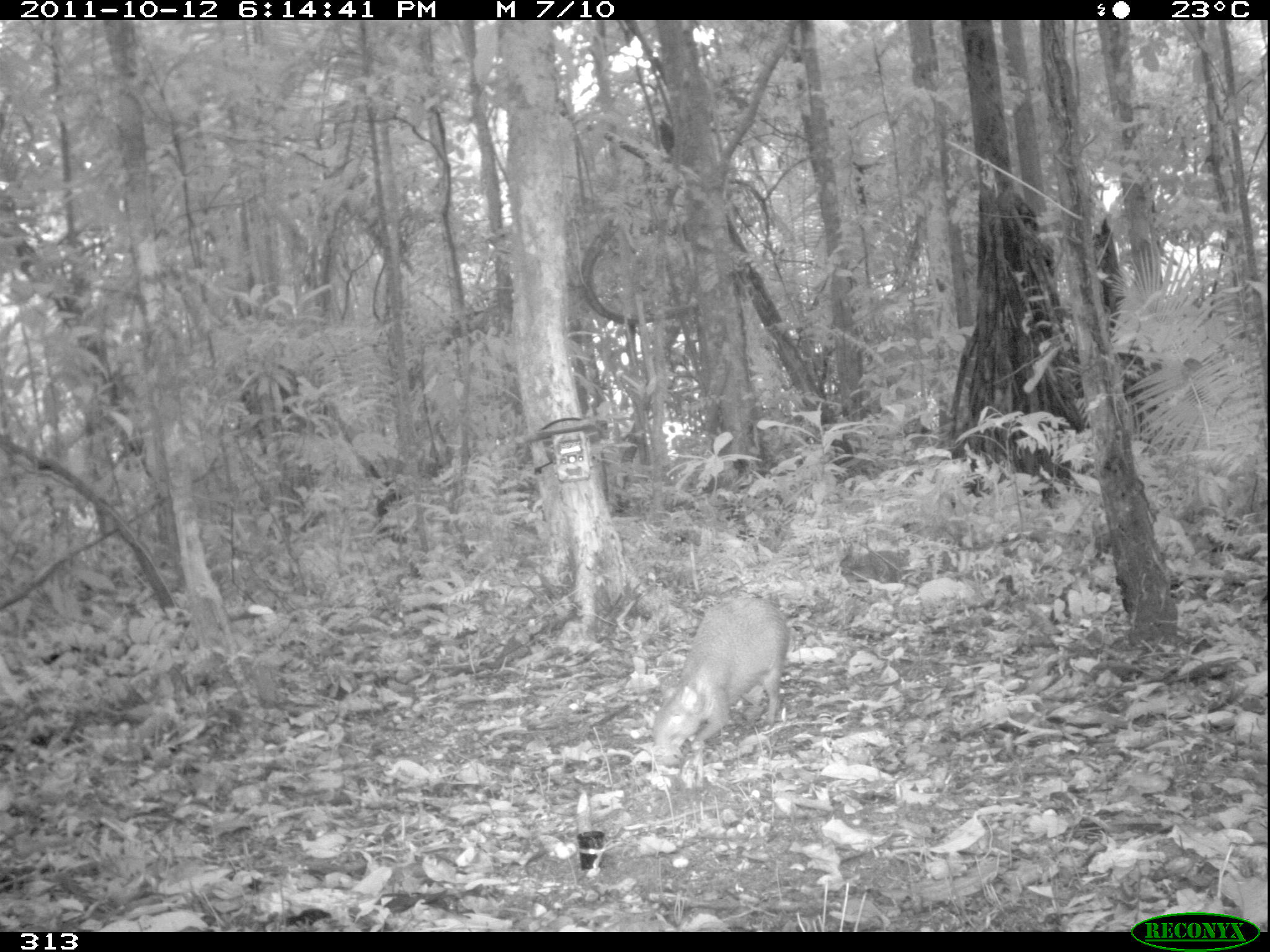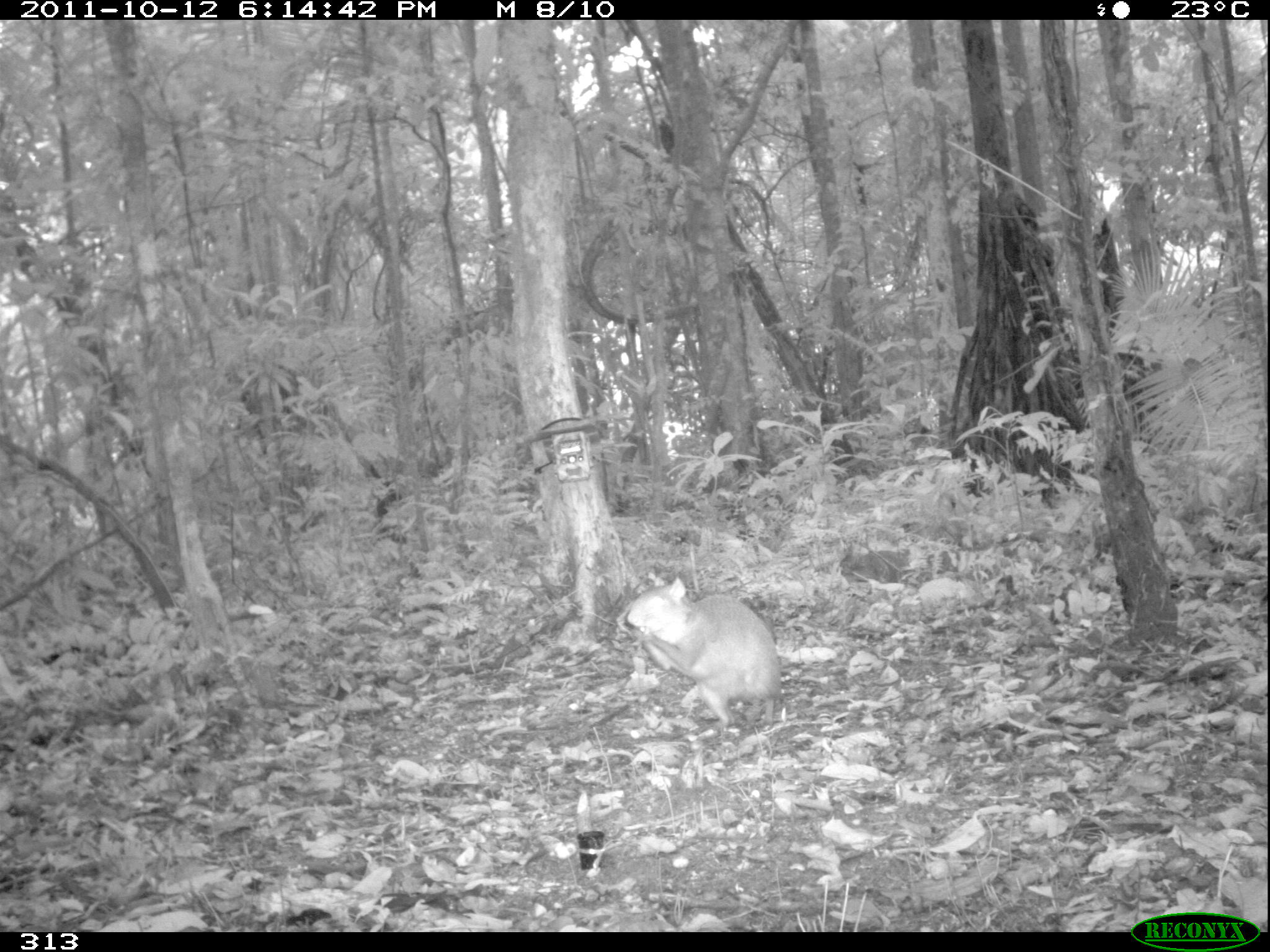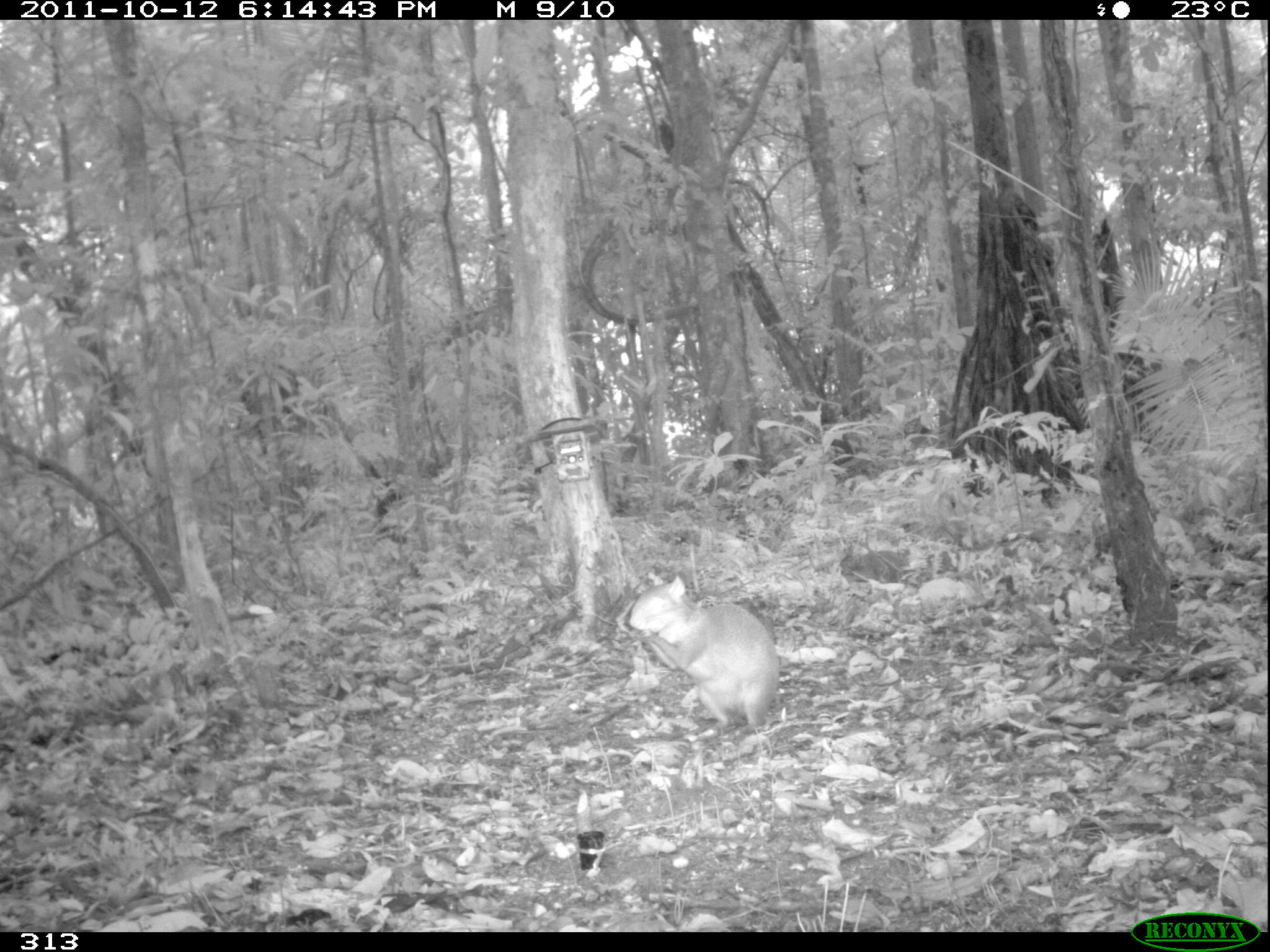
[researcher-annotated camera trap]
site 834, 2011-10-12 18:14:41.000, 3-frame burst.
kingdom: Animalia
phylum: Chordata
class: Mammalia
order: Rodentia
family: Dasyproctidae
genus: Dasyprocta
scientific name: Dasyprocta punctata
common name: central american agouti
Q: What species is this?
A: Dasyprocta punctata (central american agouti).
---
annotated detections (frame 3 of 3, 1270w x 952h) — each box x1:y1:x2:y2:
dasyprocta punctata: 629:572:780:736